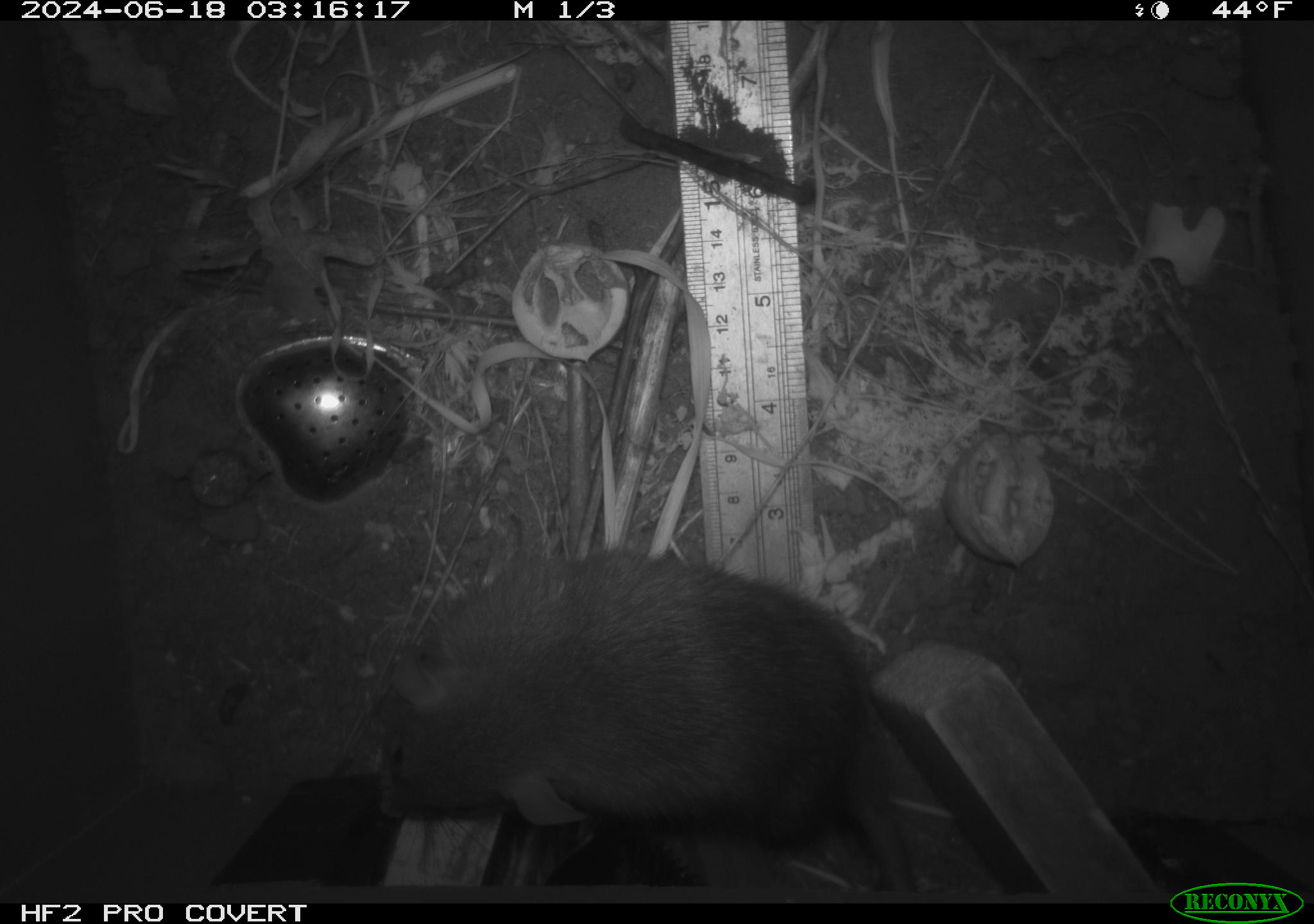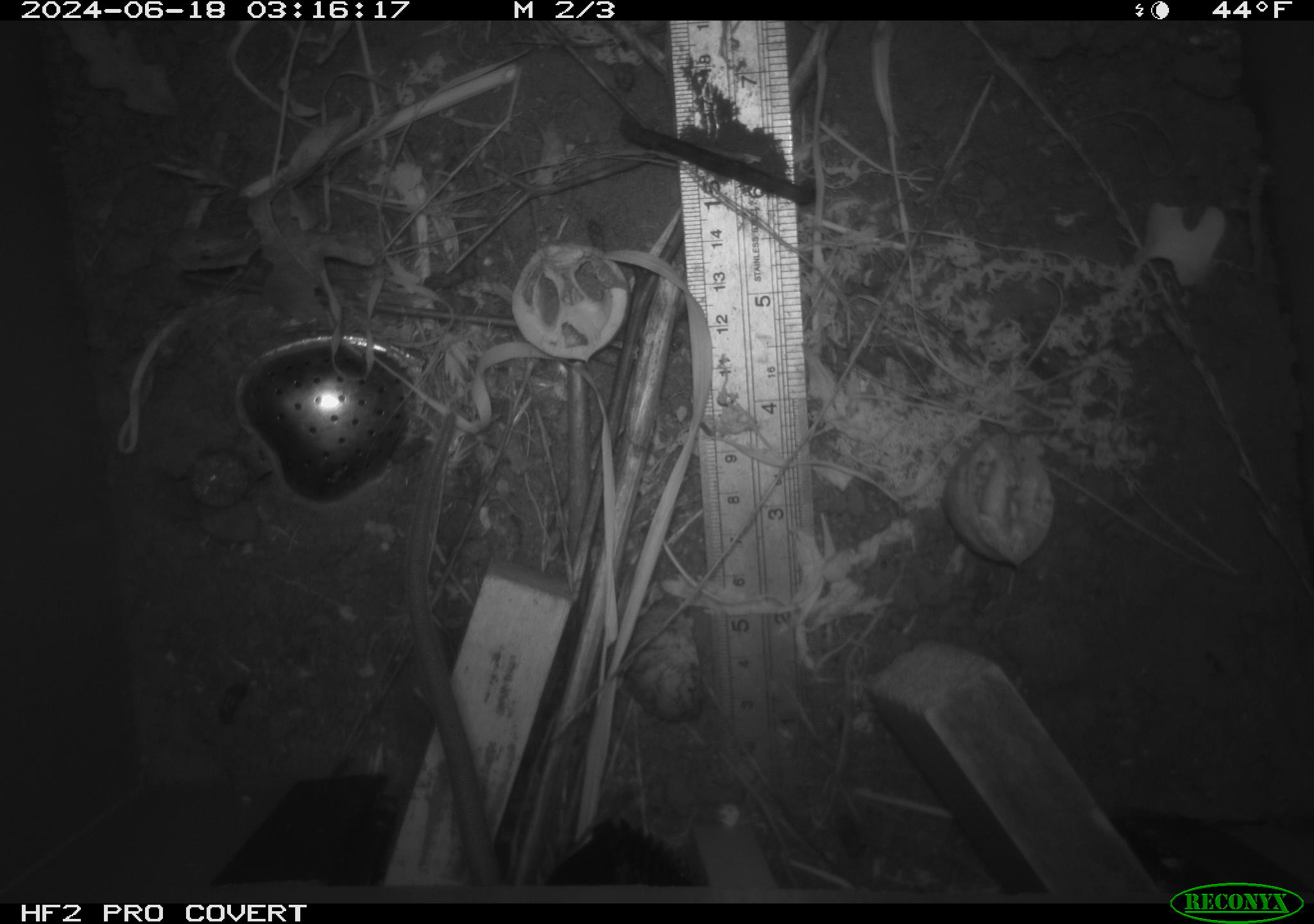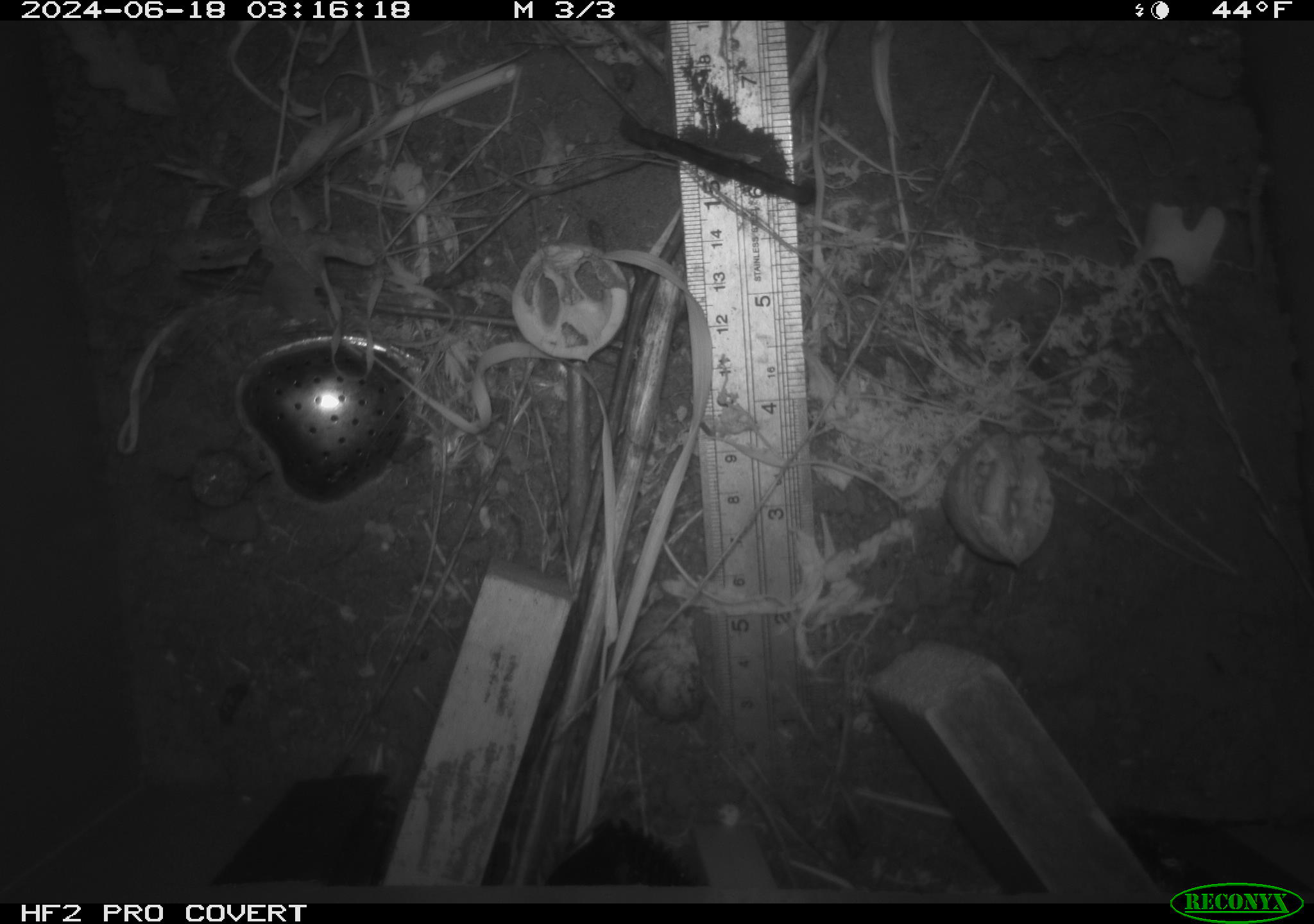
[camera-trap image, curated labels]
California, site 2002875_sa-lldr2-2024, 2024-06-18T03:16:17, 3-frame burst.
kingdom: Animalia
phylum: Chordata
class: Mammalia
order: Rodentia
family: Muridae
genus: Rattus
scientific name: Rattus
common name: rat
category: rattus species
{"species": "rattus species (rat) (Rattus)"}